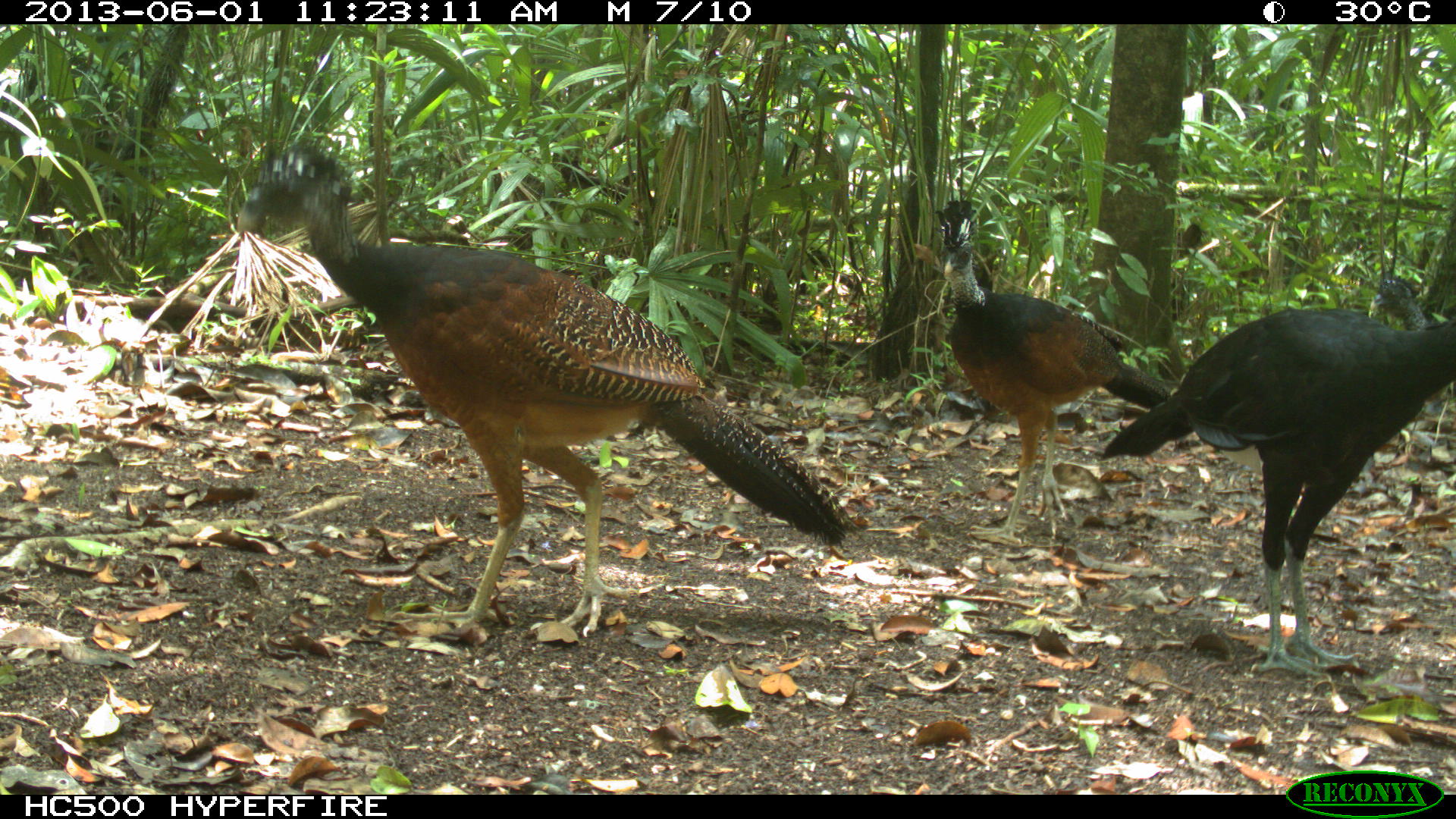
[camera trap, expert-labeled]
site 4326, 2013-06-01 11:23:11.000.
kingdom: Animalia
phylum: Chordata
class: Aves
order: Galliformes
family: Cracidae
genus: Crax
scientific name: Crax rubra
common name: great curassow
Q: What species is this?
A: Crax rubra (great curassow).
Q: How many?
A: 3.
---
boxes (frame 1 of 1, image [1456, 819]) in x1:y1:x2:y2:
crax rubra: 233:133:863:641; 1094:274:1456:684; 935:197:1174:547; 1367:270:1441:327